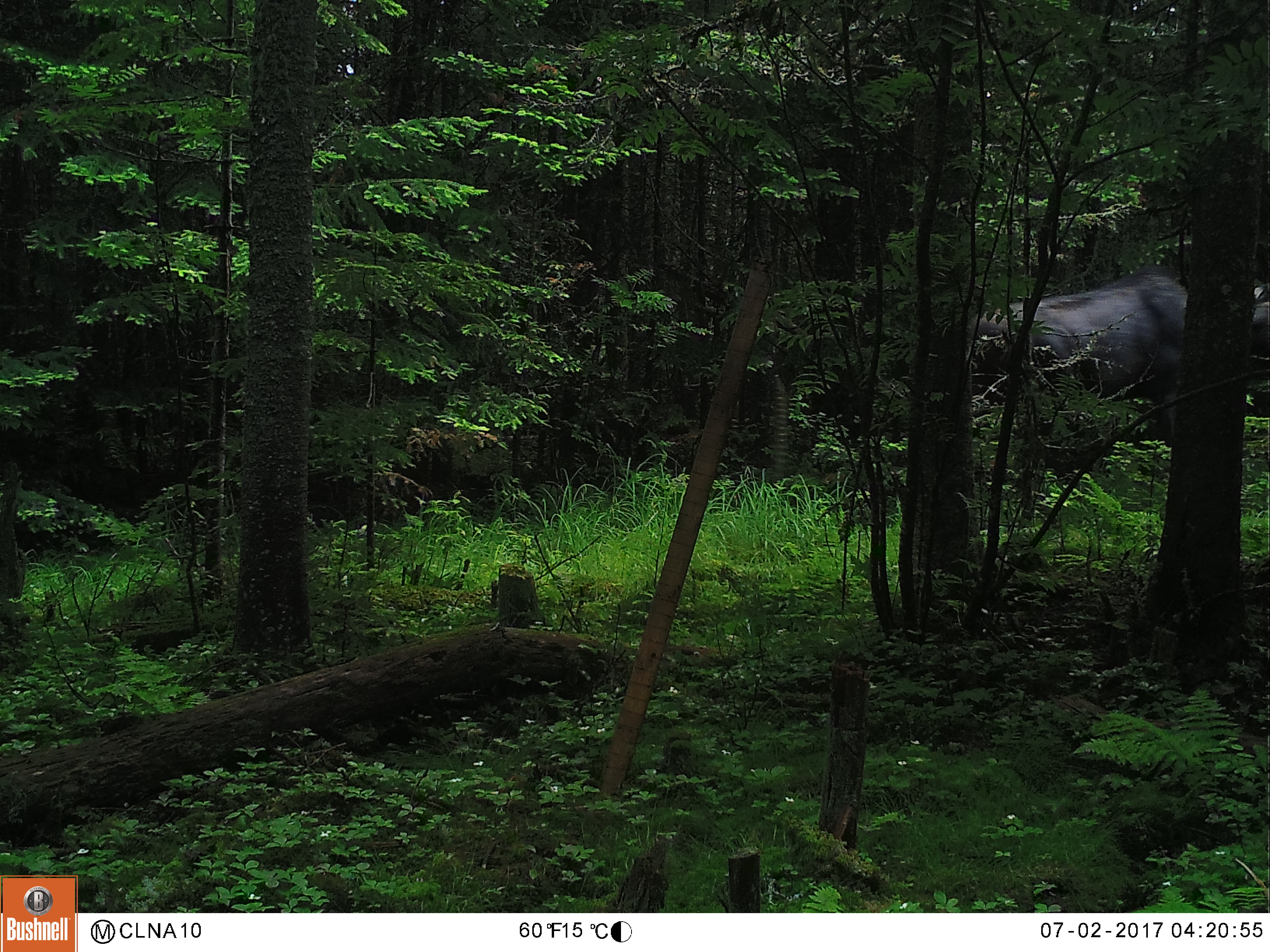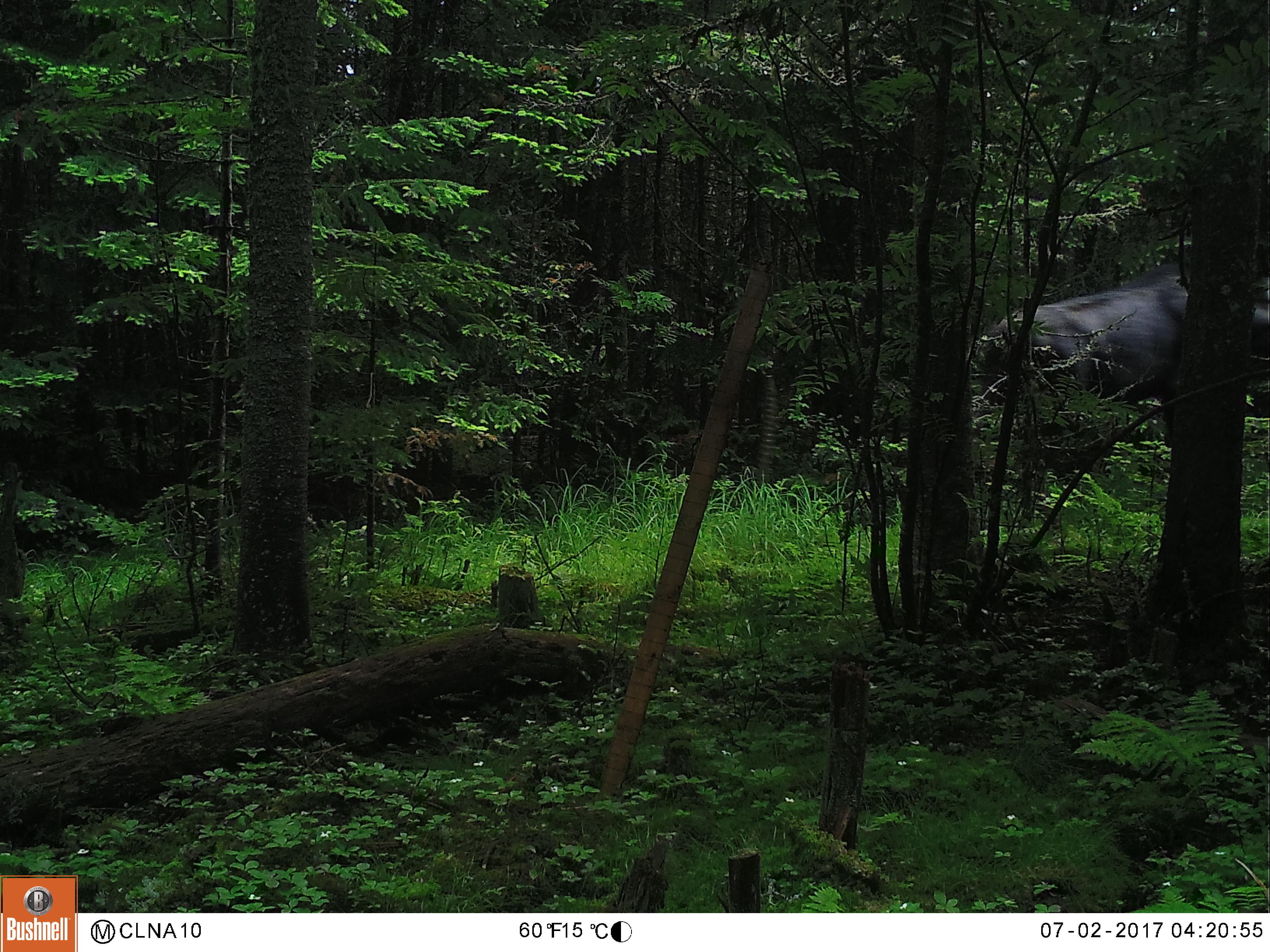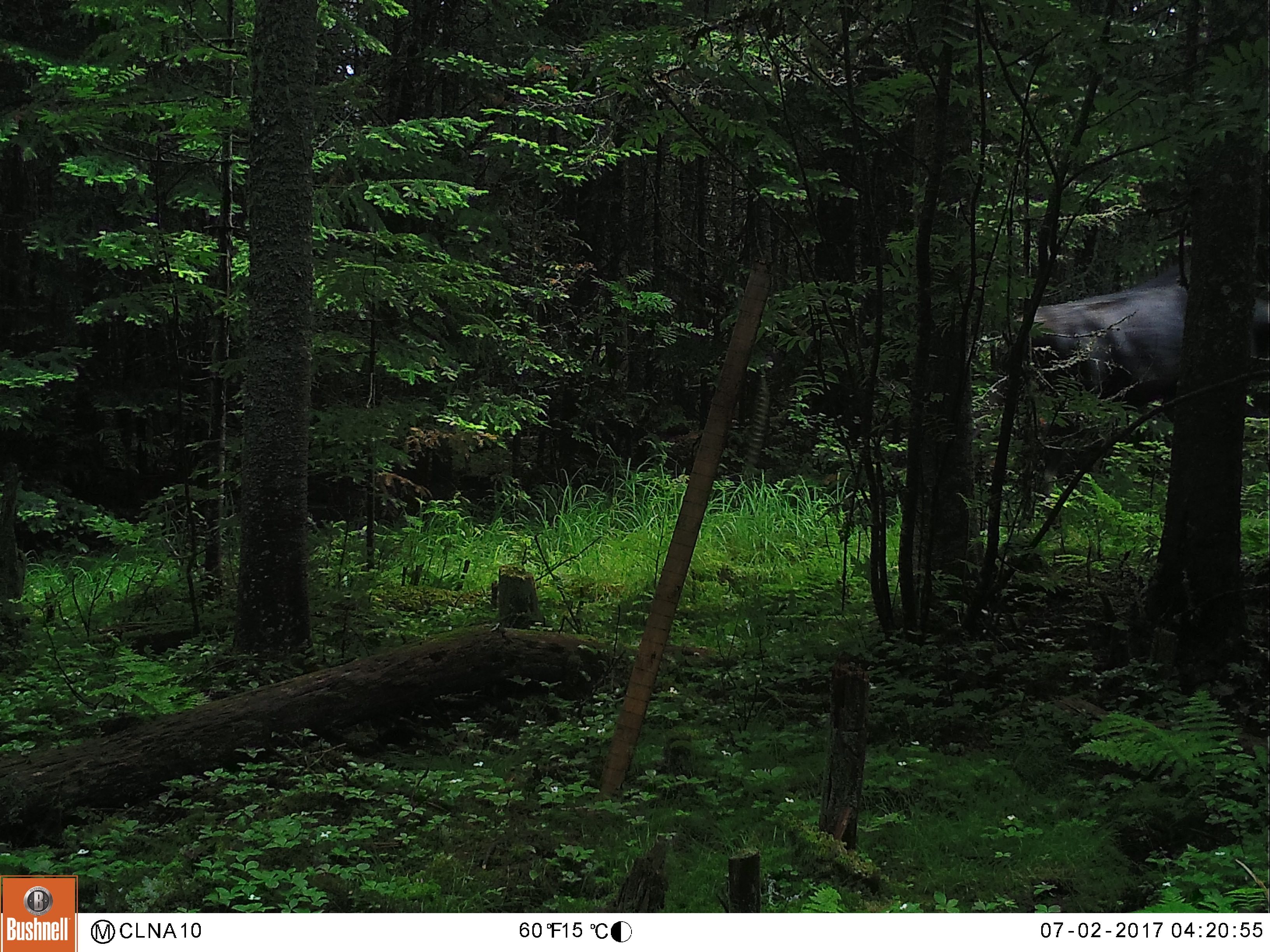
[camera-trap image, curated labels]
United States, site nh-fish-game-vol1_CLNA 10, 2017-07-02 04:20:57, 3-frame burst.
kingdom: Animalia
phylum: Chordata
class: Mammalia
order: Artiodactyla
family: Cervidae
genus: Alces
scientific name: Alces alces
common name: moose